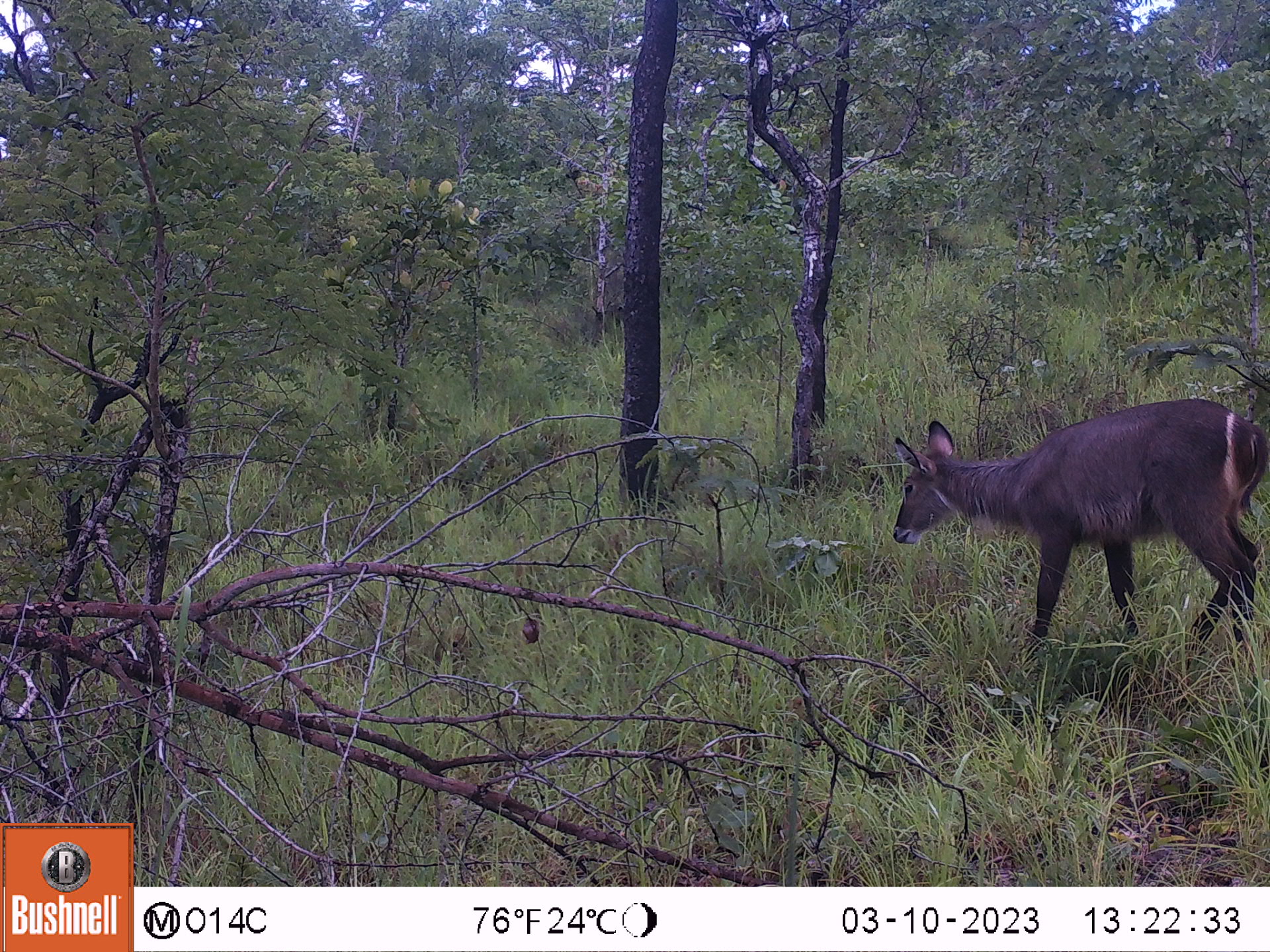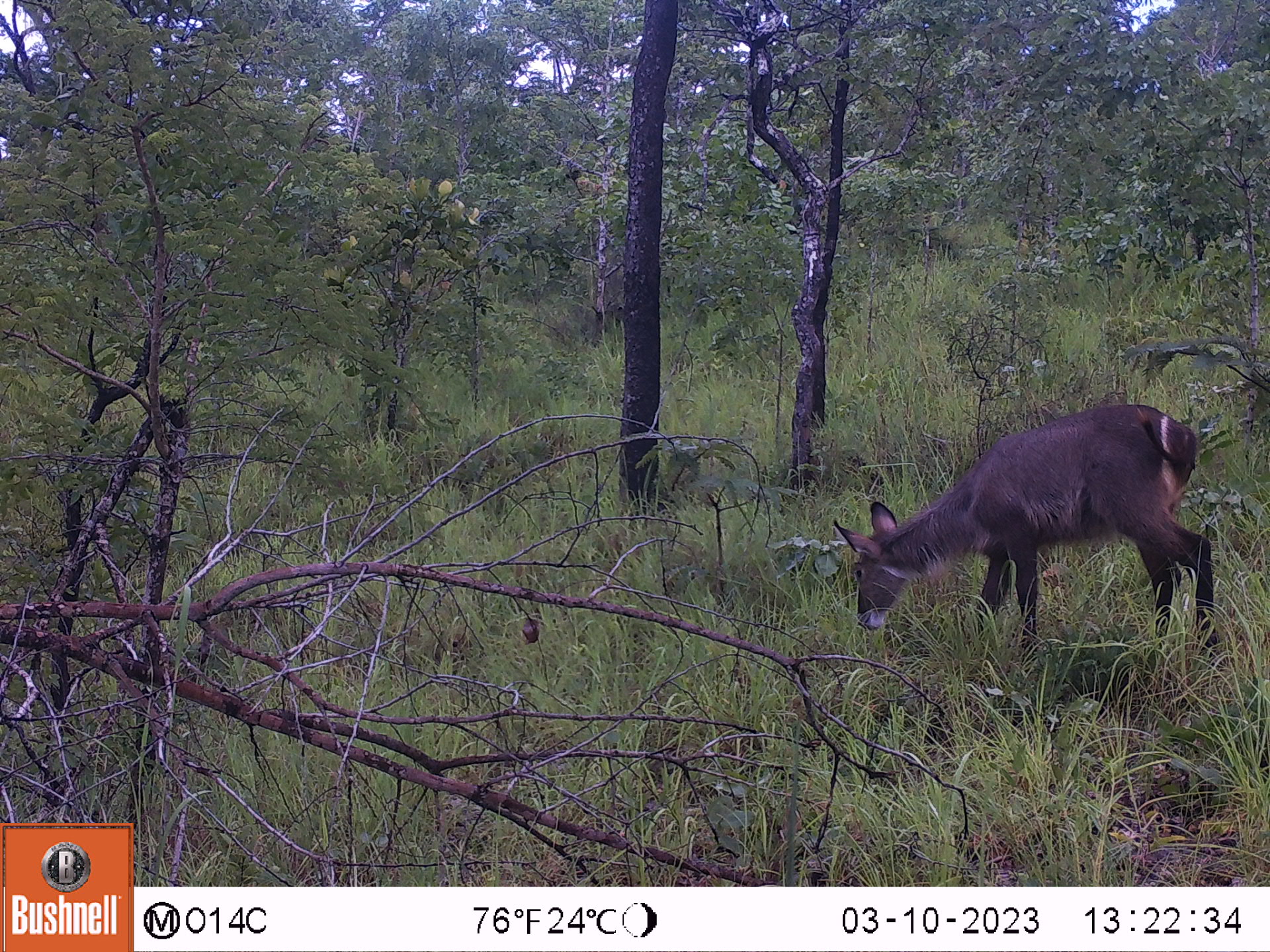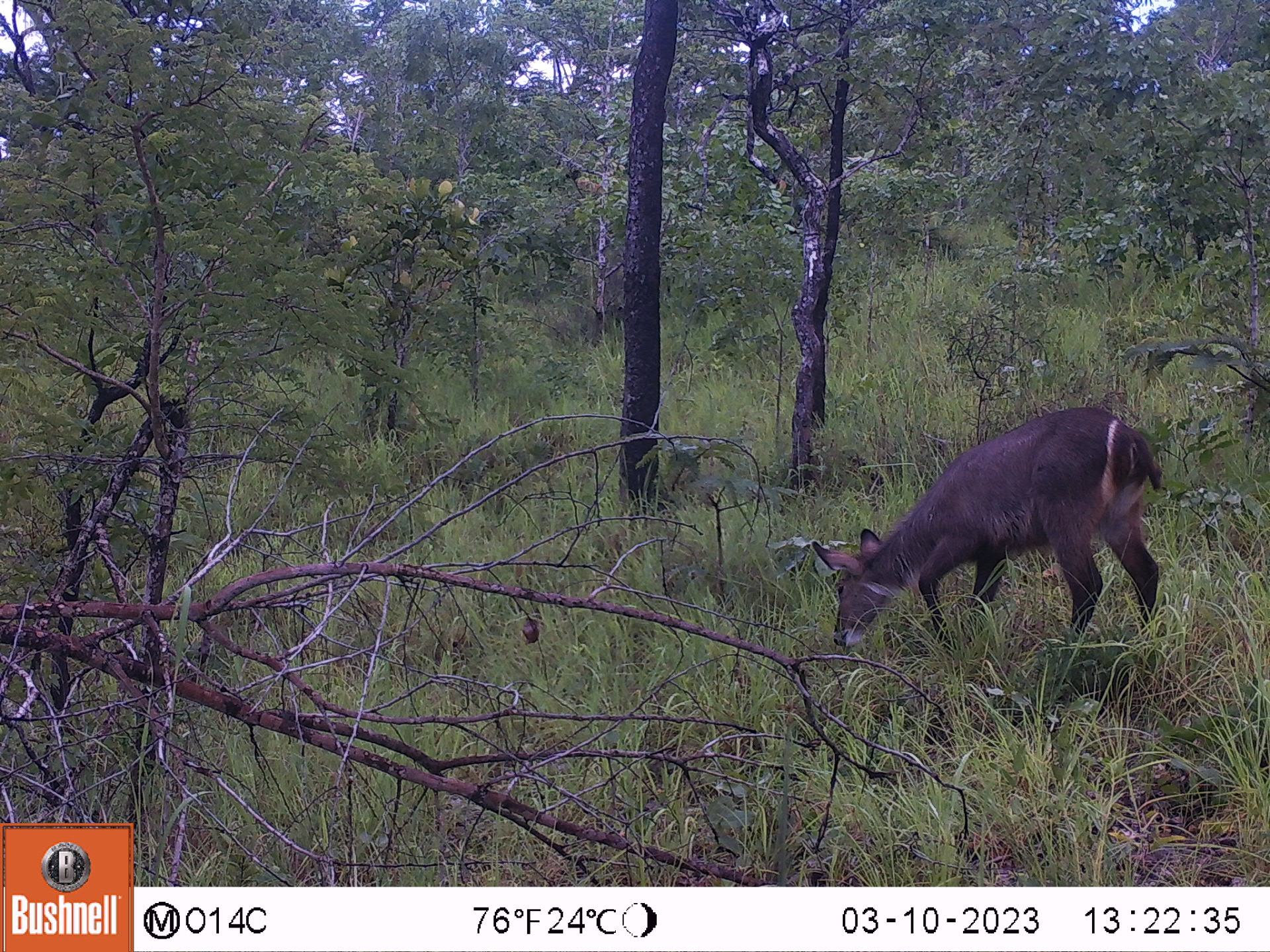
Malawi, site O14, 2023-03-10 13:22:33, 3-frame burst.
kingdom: Animalia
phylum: Chordata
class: Mammalia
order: Artiodactyla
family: Bovidae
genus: Kobus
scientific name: Kobus ellipsiprymnus ellipsiprymnus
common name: common waterbuck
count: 1